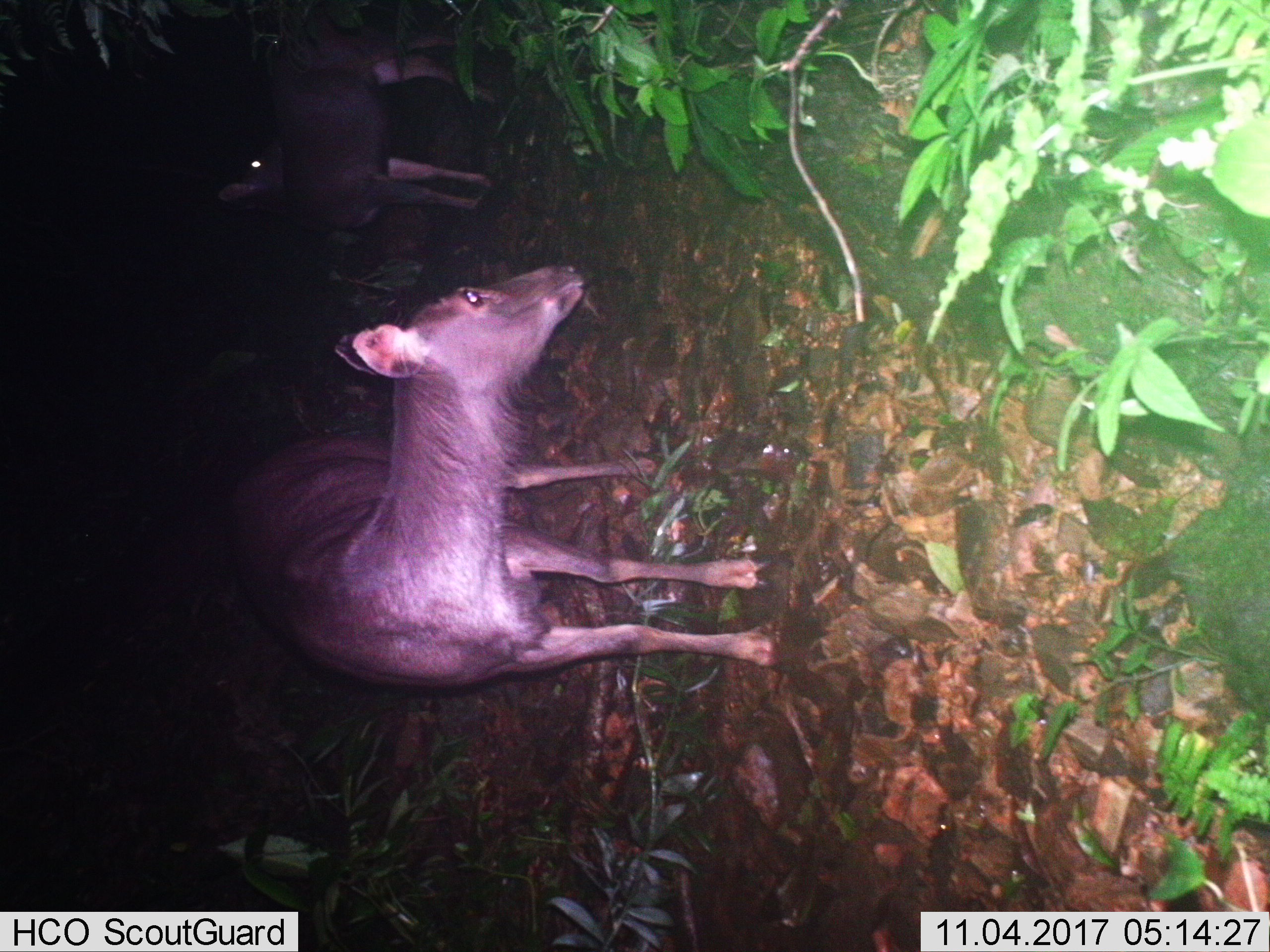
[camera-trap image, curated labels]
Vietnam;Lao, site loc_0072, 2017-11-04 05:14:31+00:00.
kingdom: Animalia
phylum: Chordata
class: Mammalia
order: Artiodactyla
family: Cervidae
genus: Rusa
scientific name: Rusa unicolor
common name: sambar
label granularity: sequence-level